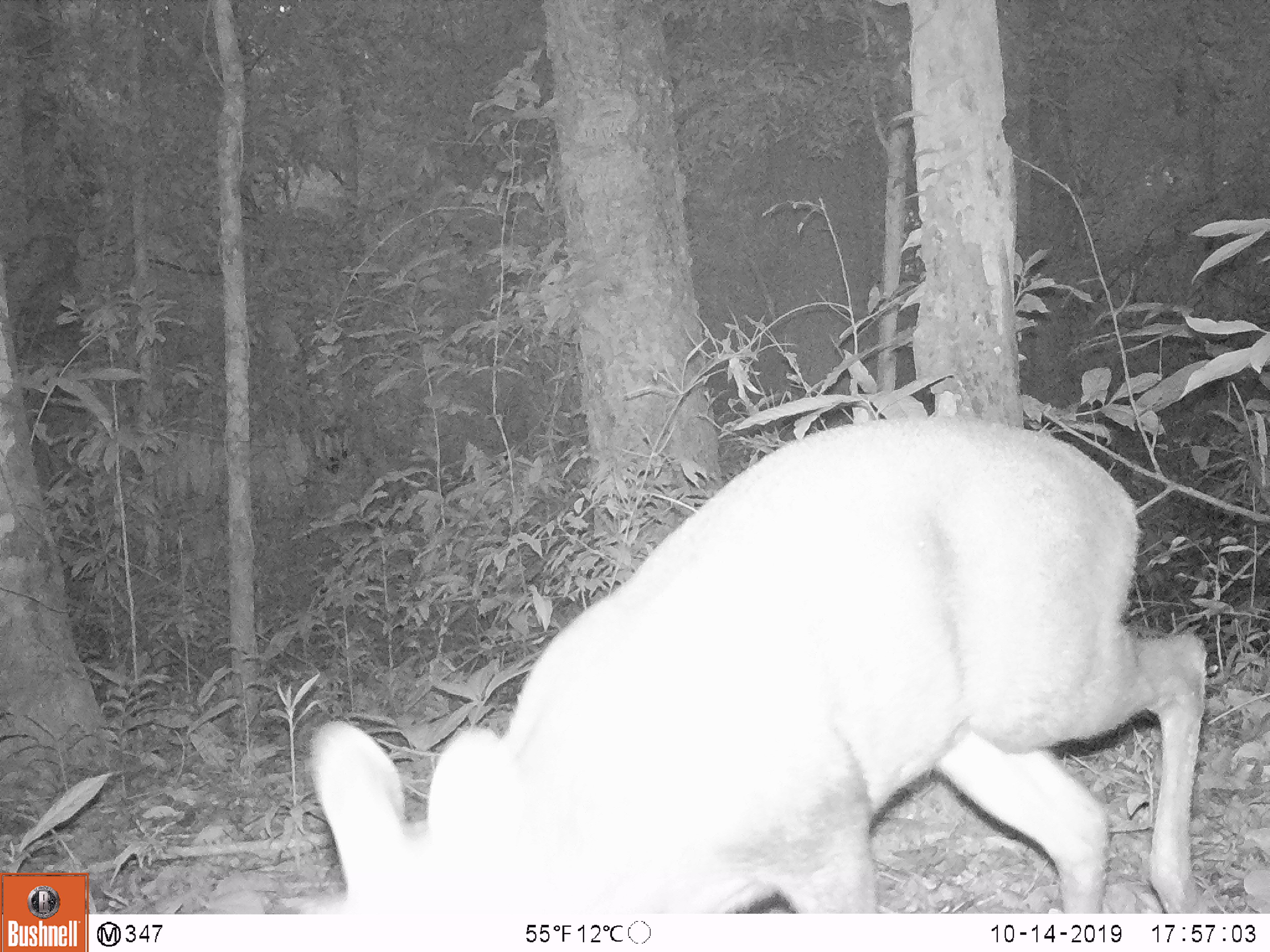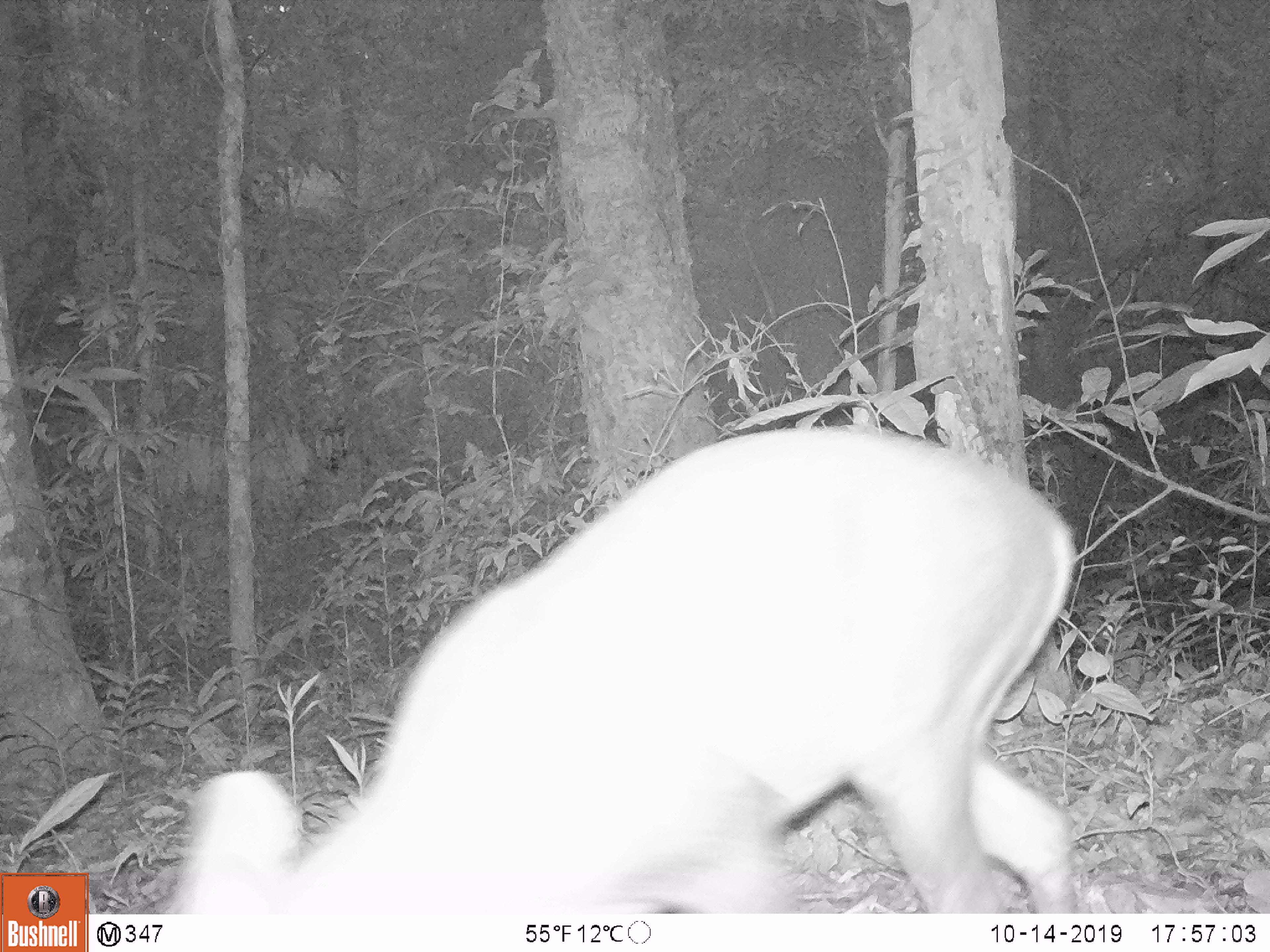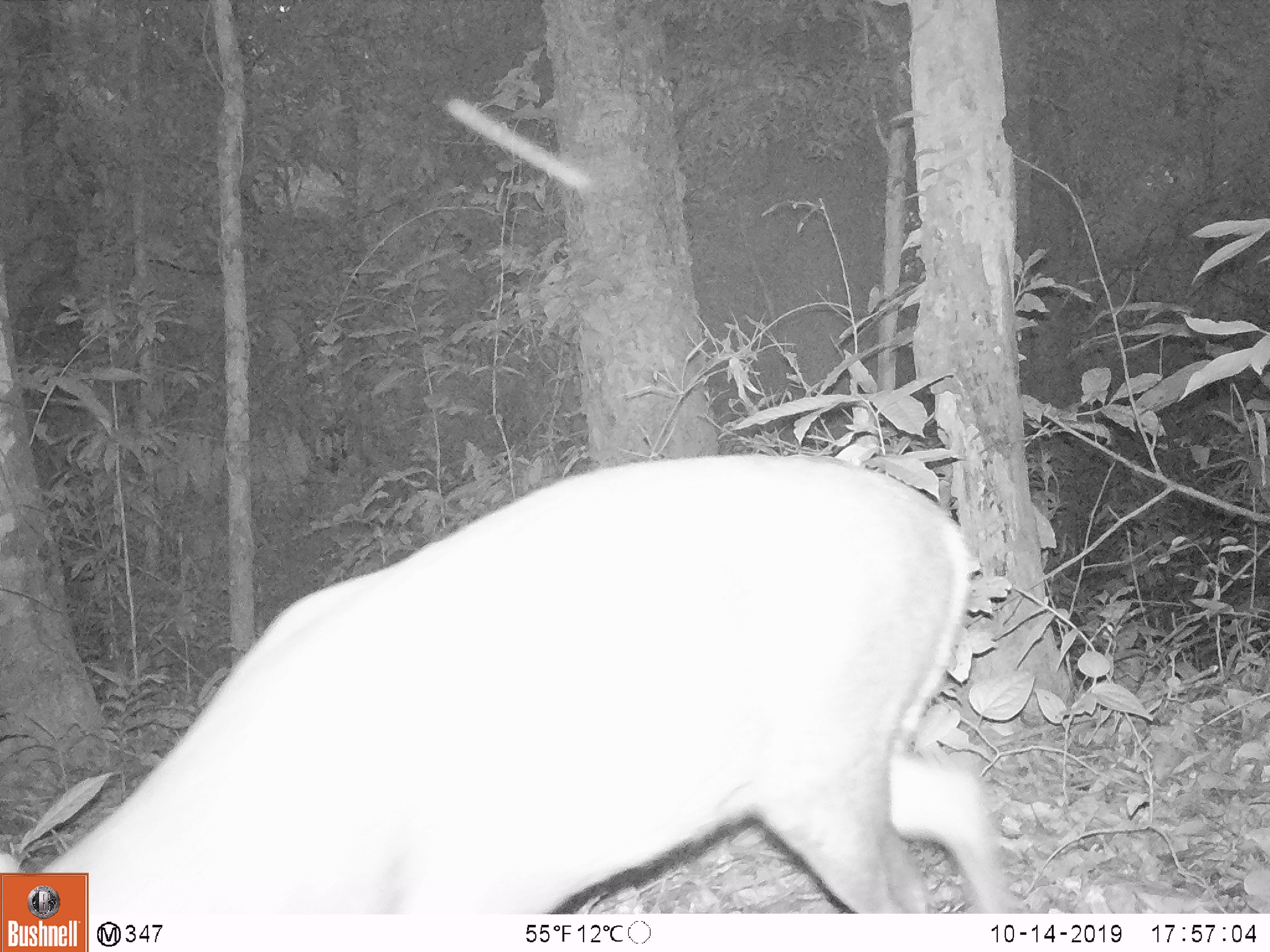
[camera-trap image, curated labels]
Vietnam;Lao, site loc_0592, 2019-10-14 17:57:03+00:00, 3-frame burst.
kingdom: Animalia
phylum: Chordata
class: Mammalia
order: Artiodactyla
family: Cervidae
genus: Muntiacus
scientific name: Muntiacus rooseveltorum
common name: roosevelt's muntjac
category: roosevelts muntjac group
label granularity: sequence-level